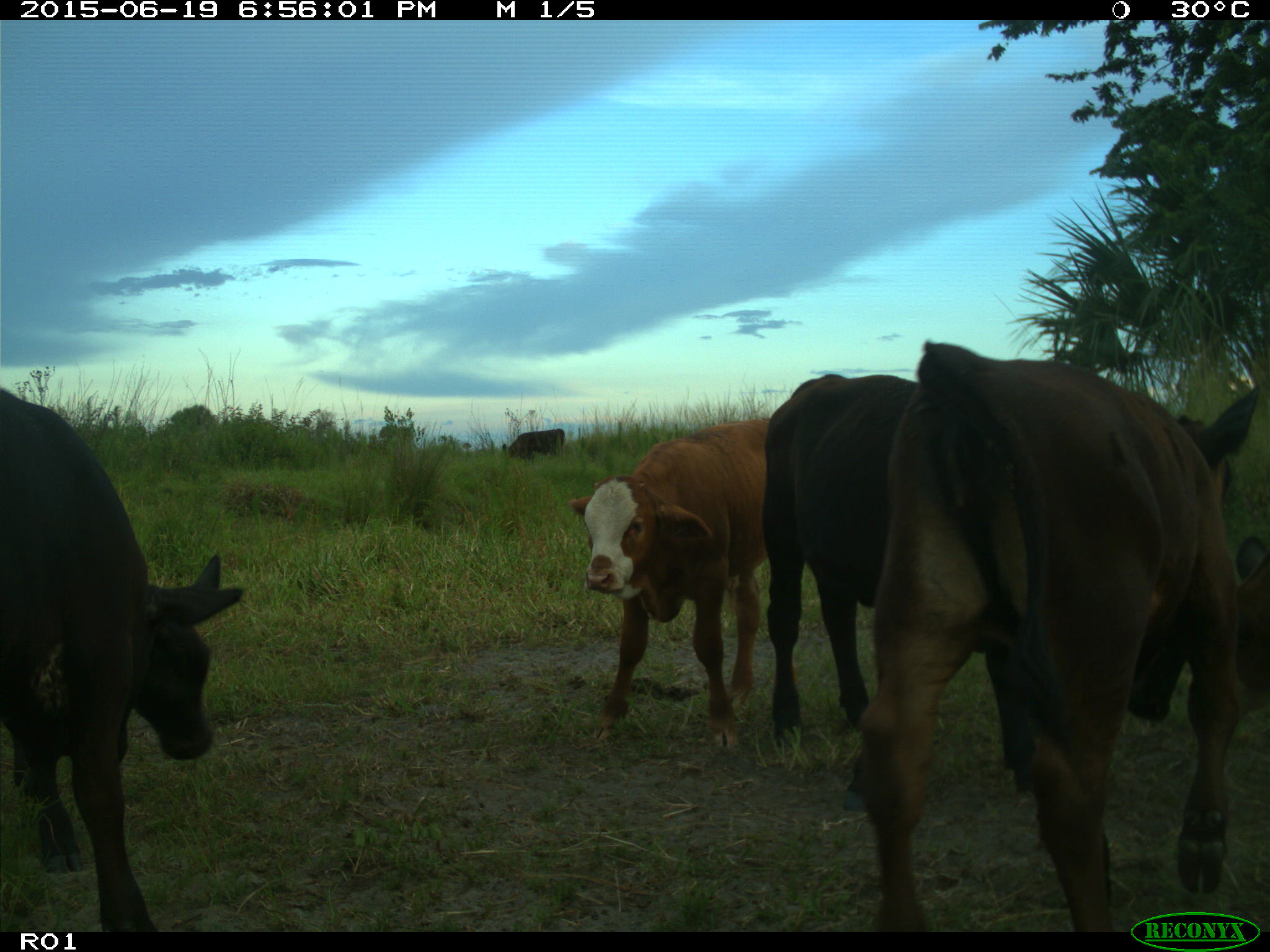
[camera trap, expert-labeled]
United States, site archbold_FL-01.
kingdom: Animalia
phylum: Chordata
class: Mammalia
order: Artiodactyla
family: Bovidae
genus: Bos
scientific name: Bos taurus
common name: domestic cow